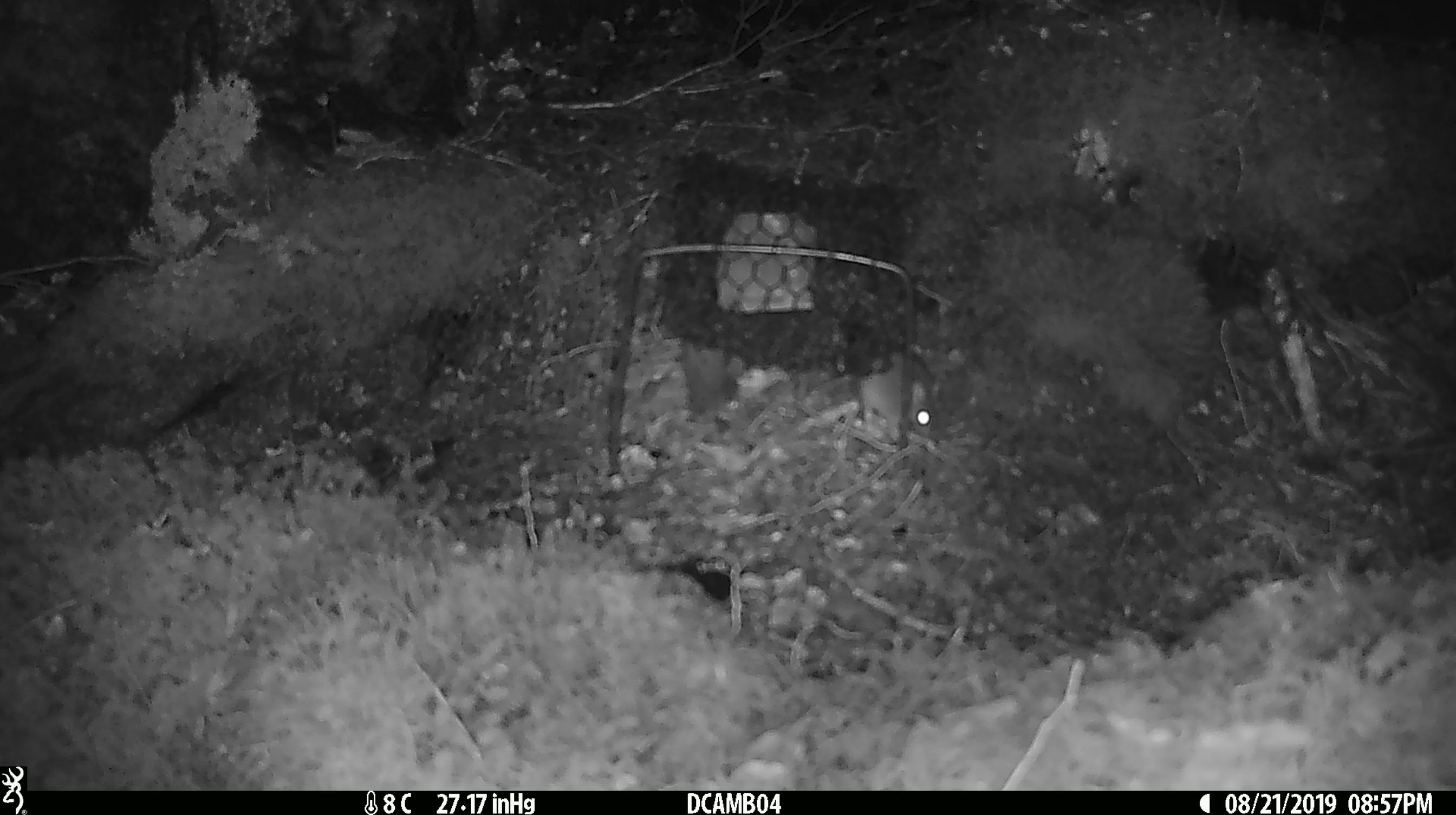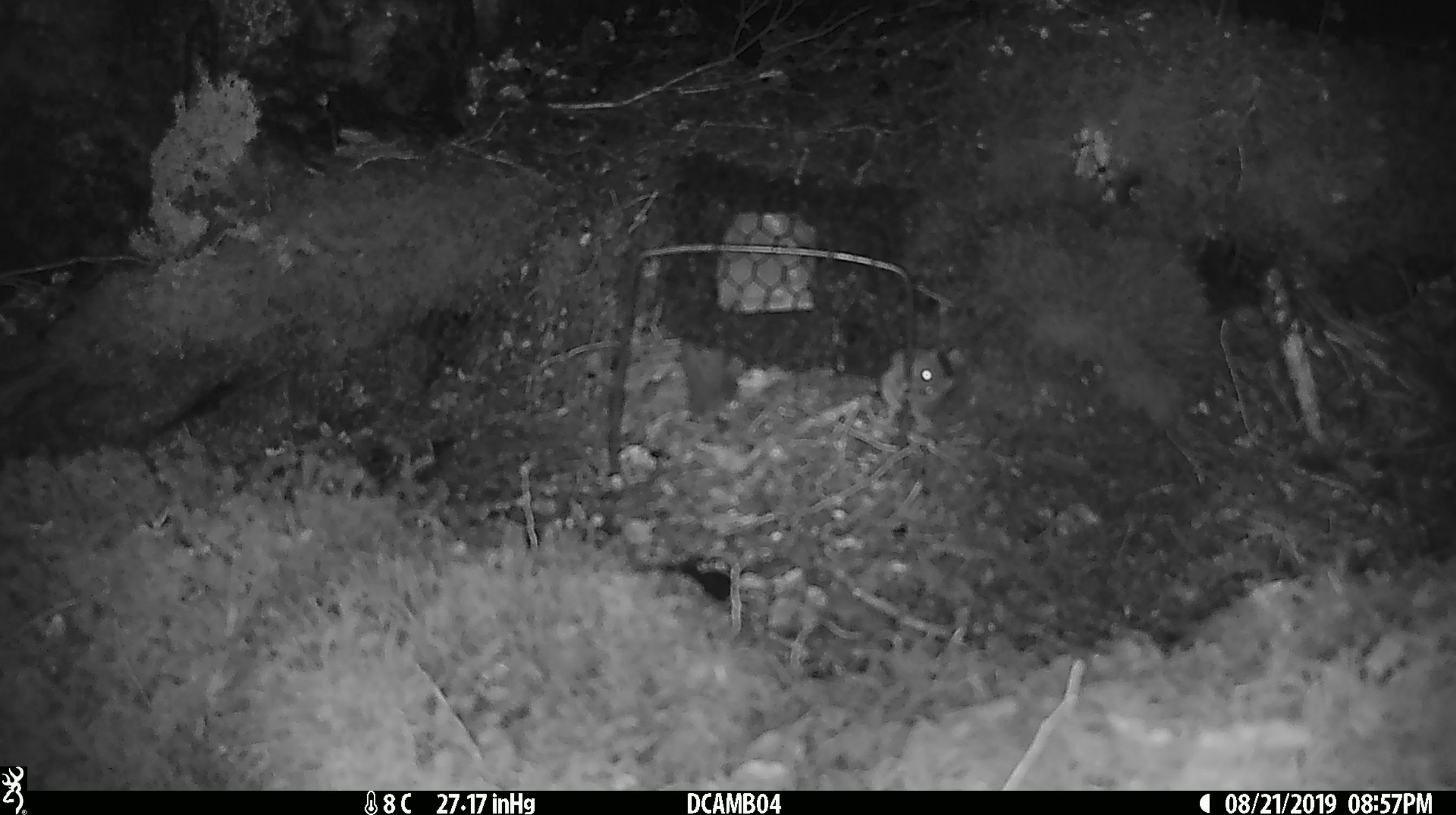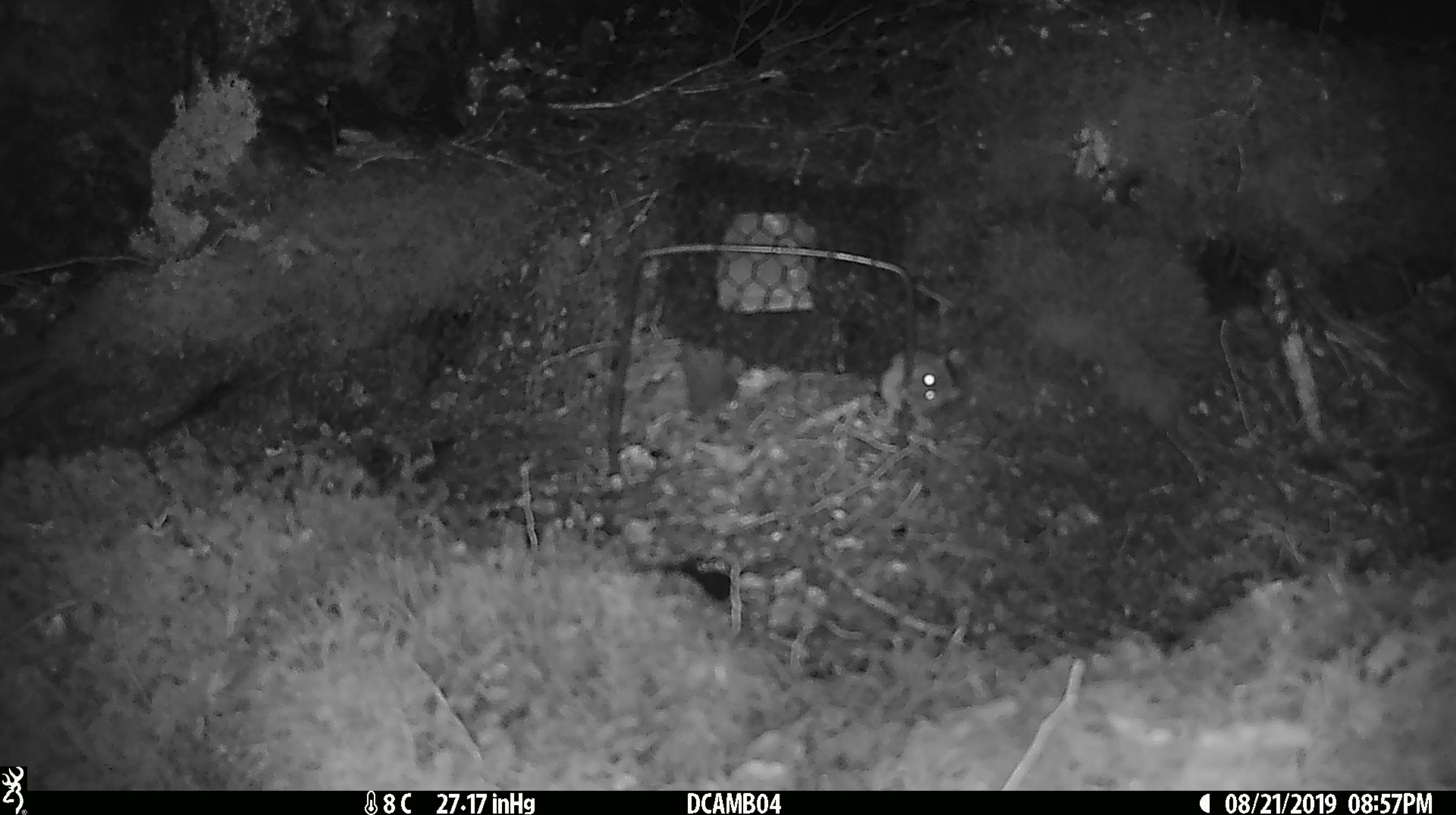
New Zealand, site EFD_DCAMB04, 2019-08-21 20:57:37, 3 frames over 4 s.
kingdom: Animalia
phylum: Chordata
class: Mammalia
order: Rodentia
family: Muridae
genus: Mus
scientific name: Mus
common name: mouse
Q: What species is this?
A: Mouse (Mus).